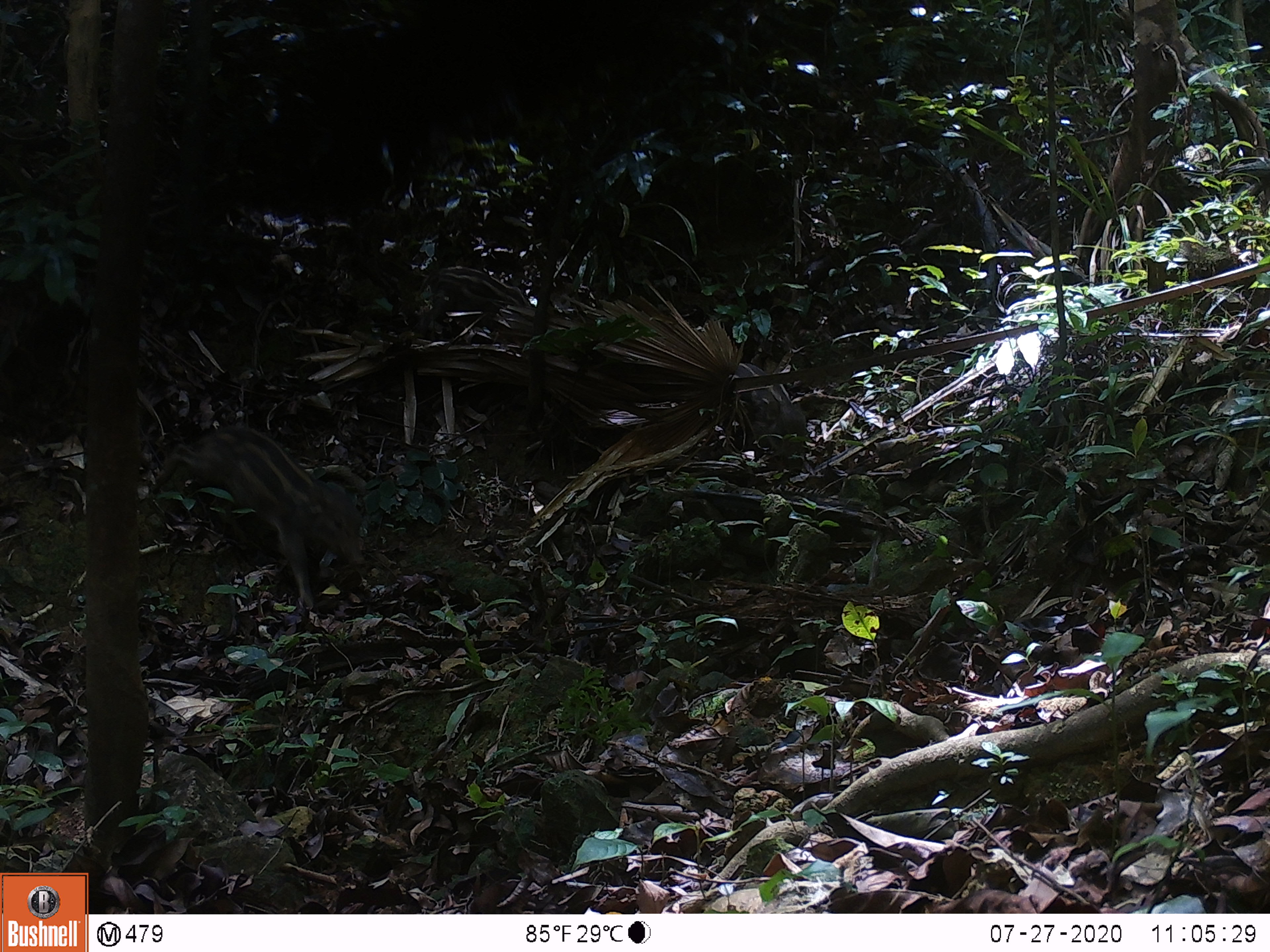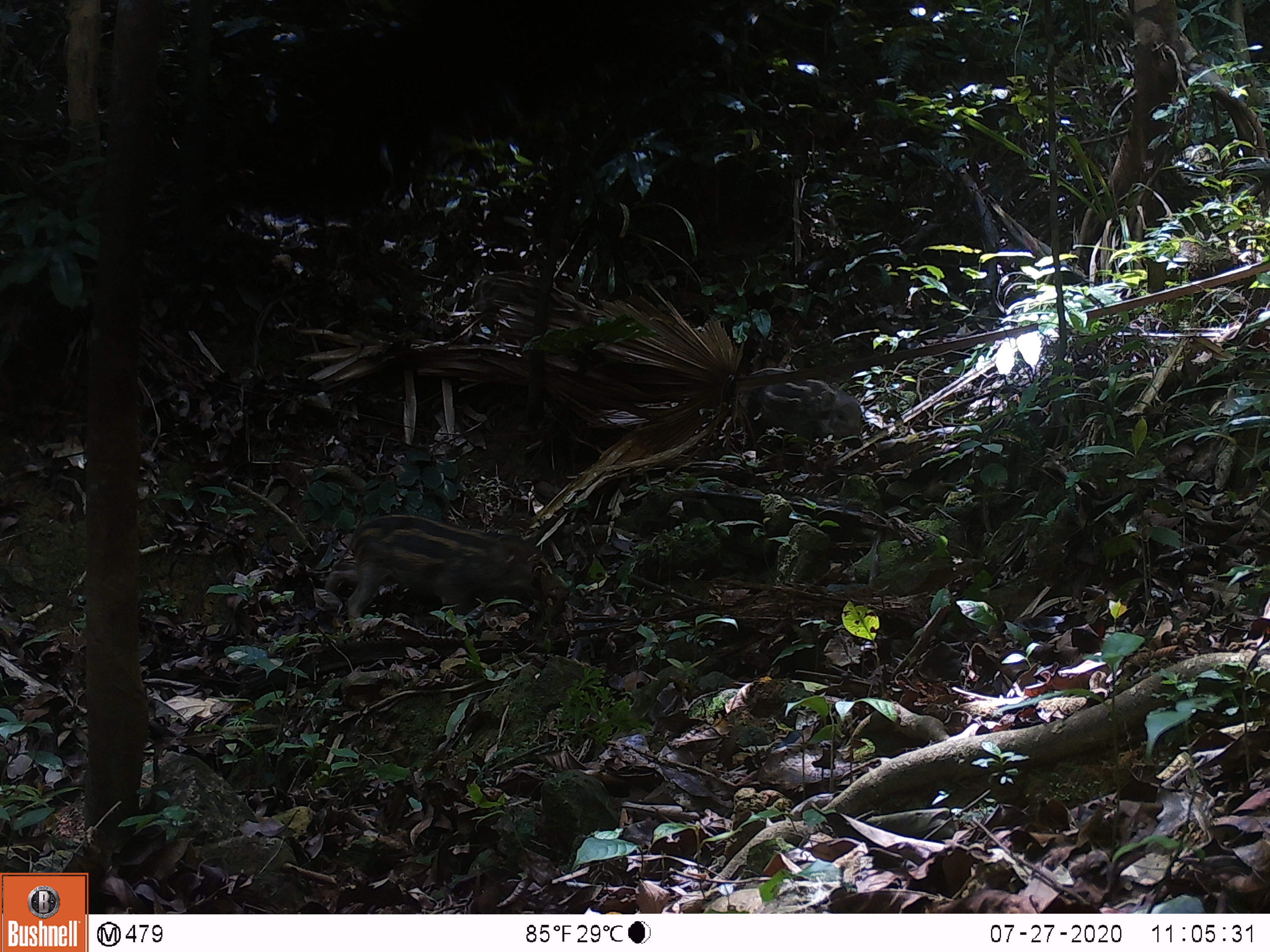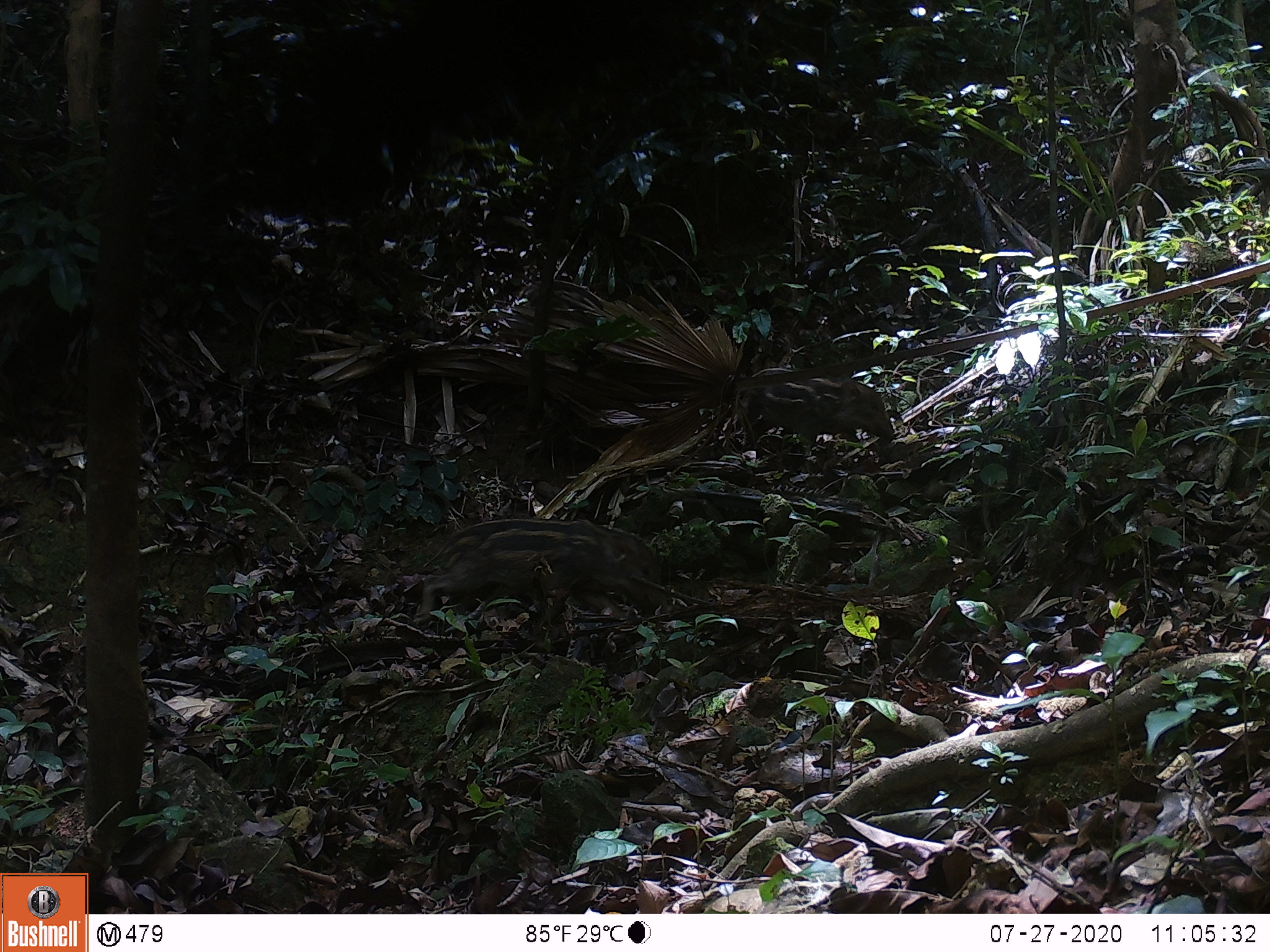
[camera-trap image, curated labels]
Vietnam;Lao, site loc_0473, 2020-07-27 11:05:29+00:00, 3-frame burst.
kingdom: Animalia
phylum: Chordata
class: Mammalia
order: Artiodactyla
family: Suidae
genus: Sus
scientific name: Sus scrofa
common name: eurasian wild pig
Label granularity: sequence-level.